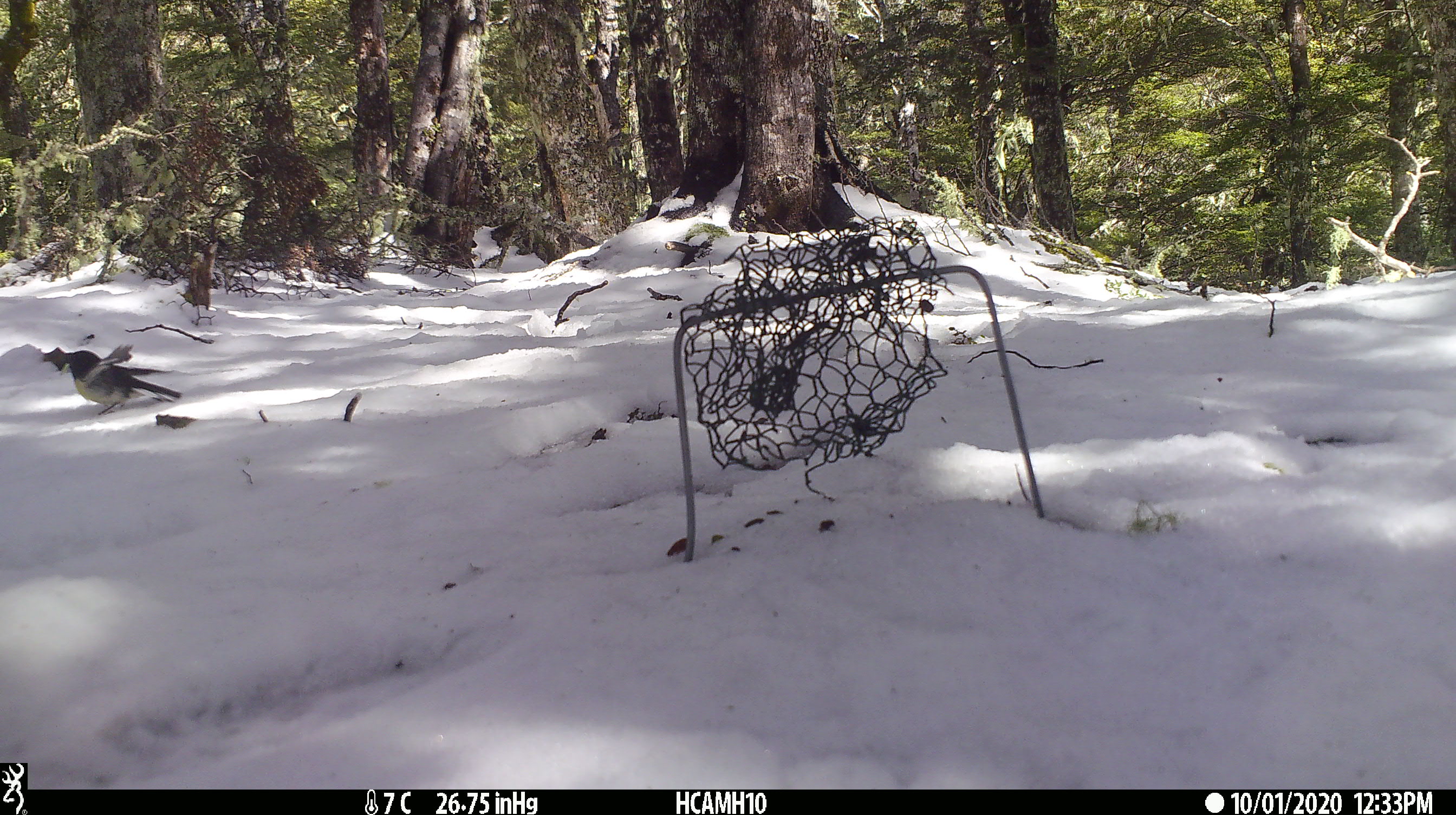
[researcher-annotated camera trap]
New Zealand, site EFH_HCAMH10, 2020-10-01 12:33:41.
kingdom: Animalia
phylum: Chordata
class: Aves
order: Passeriformes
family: Petroicidae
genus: Petroica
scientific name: Petroica macrocephala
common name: tomtit